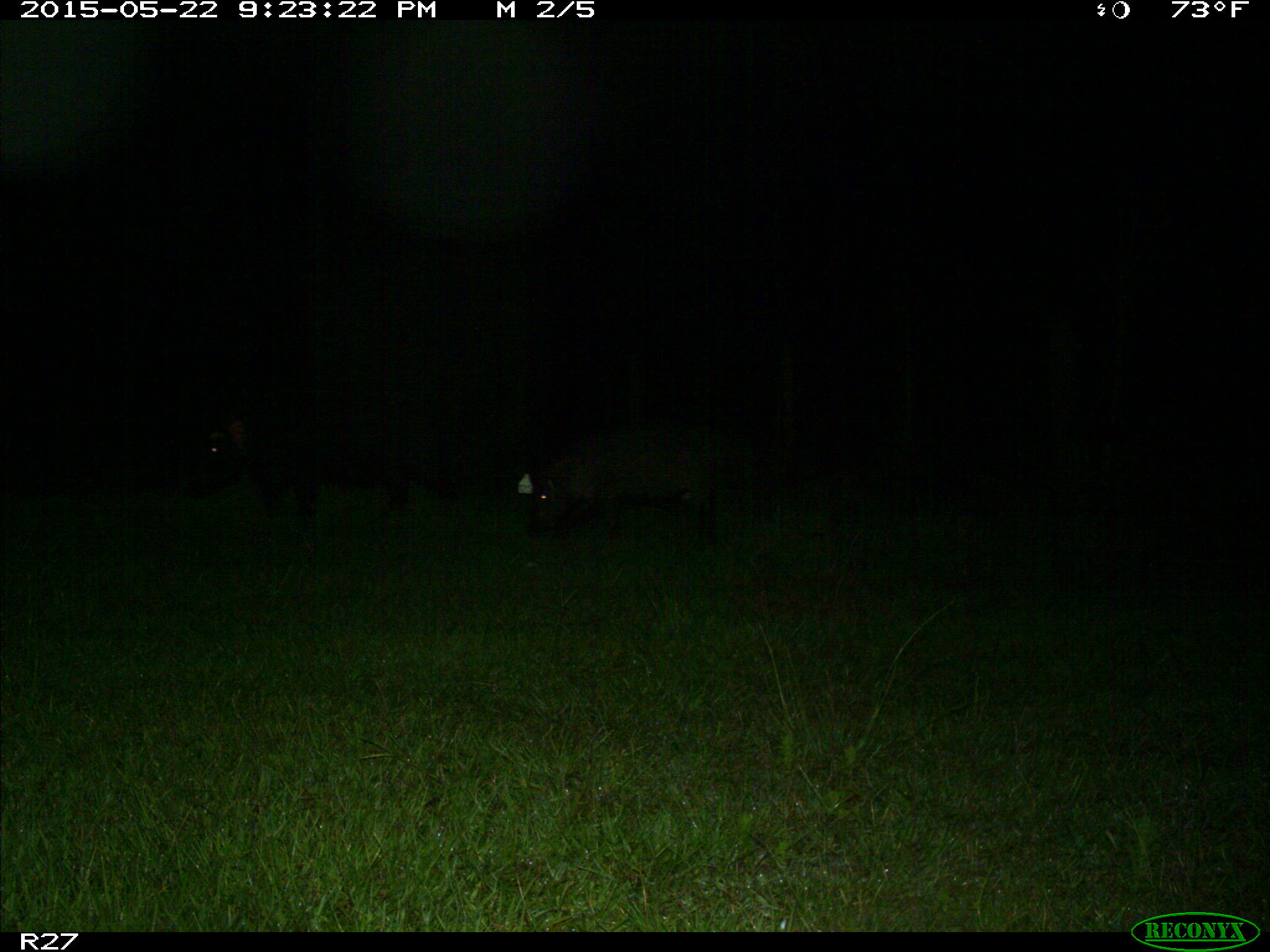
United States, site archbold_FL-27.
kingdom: Animalia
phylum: Chordata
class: Mammalia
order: Artiodactyla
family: Suidae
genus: Sus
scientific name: Sus scrofa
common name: wild boar